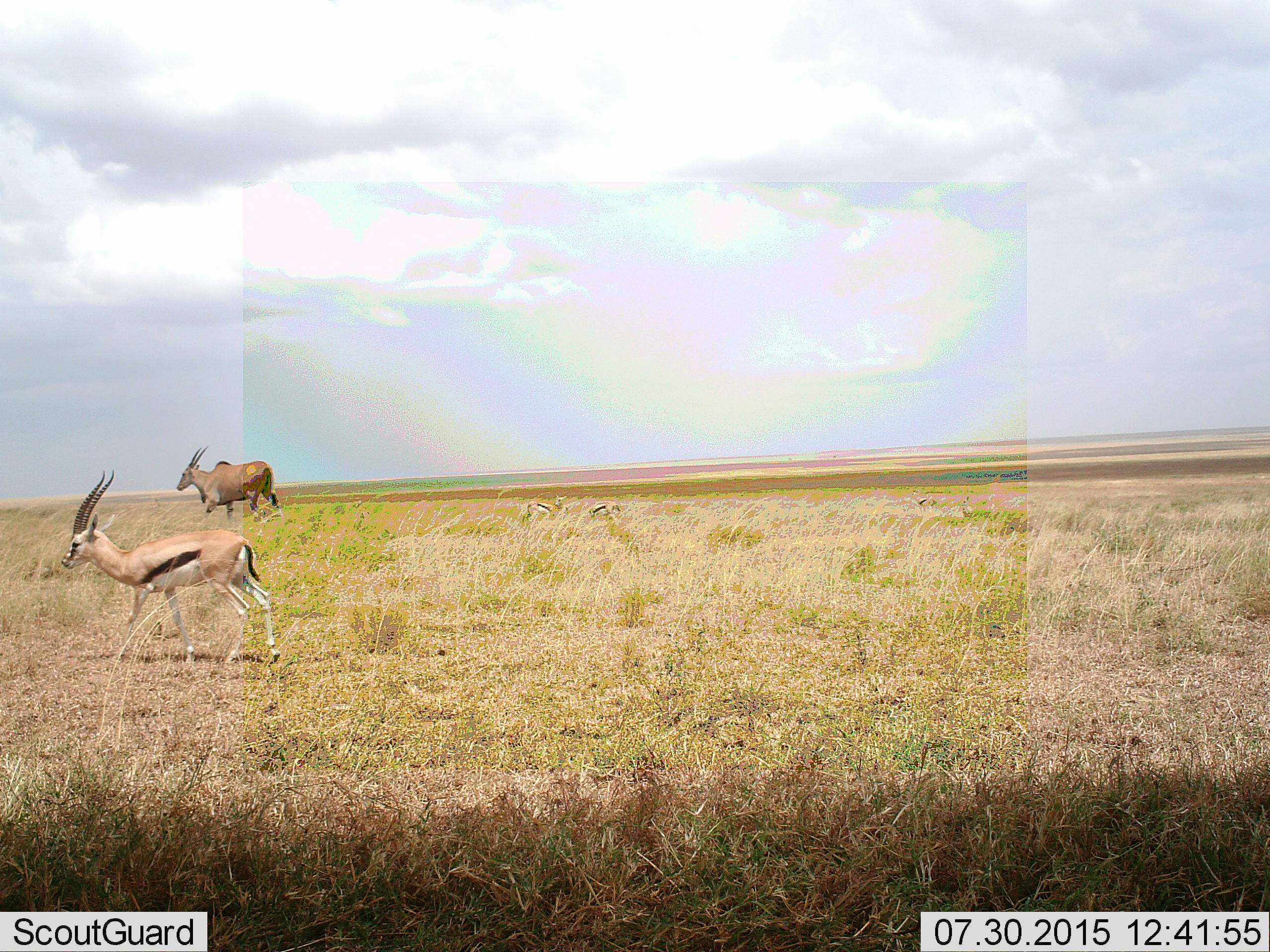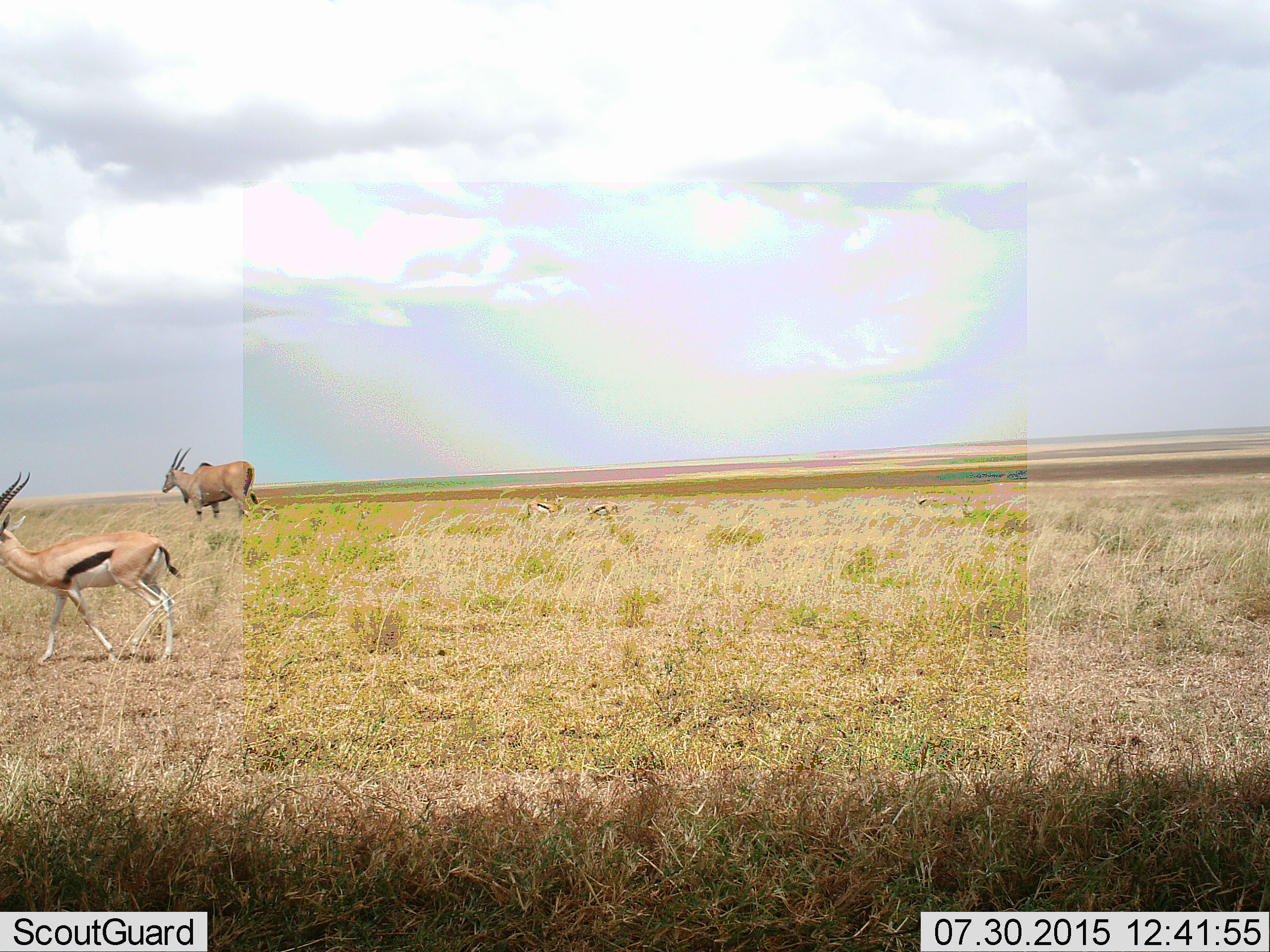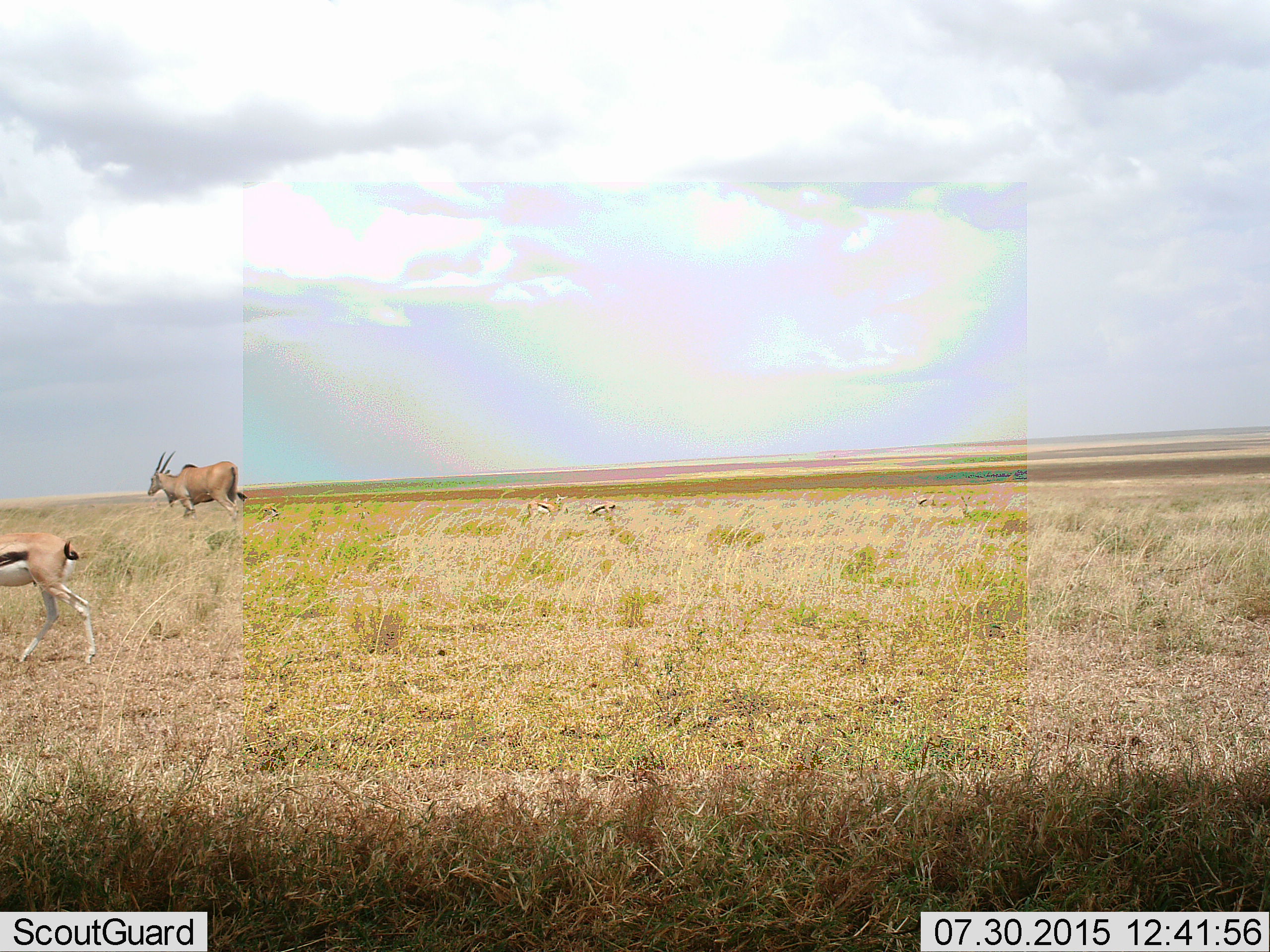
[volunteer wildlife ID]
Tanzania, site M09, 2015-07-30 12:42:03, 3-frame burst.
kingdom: Animalia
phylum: Chordata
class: Mammalia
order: Artiodactyla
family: Bovidae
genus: Tragelaphus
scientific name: Tragelaphus oryx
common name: eland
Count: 1.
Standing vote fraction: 0%.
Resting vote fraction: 0%.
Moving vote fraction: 100%.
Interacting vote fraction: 0%.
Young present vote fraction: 0%.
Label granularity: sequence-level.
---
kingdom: Animalia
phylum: Chordata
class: Mammalia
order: Artiodactyla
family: Bovidae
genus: Eudorcas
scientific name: Eudorcas thomsonii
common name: thomson's gazelle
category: gazellethomsons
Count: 4.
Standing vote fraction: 70%.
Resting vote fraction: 0%.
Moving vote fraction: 70%.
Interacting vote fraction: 0%.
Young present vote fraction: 10%.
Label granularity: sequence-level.